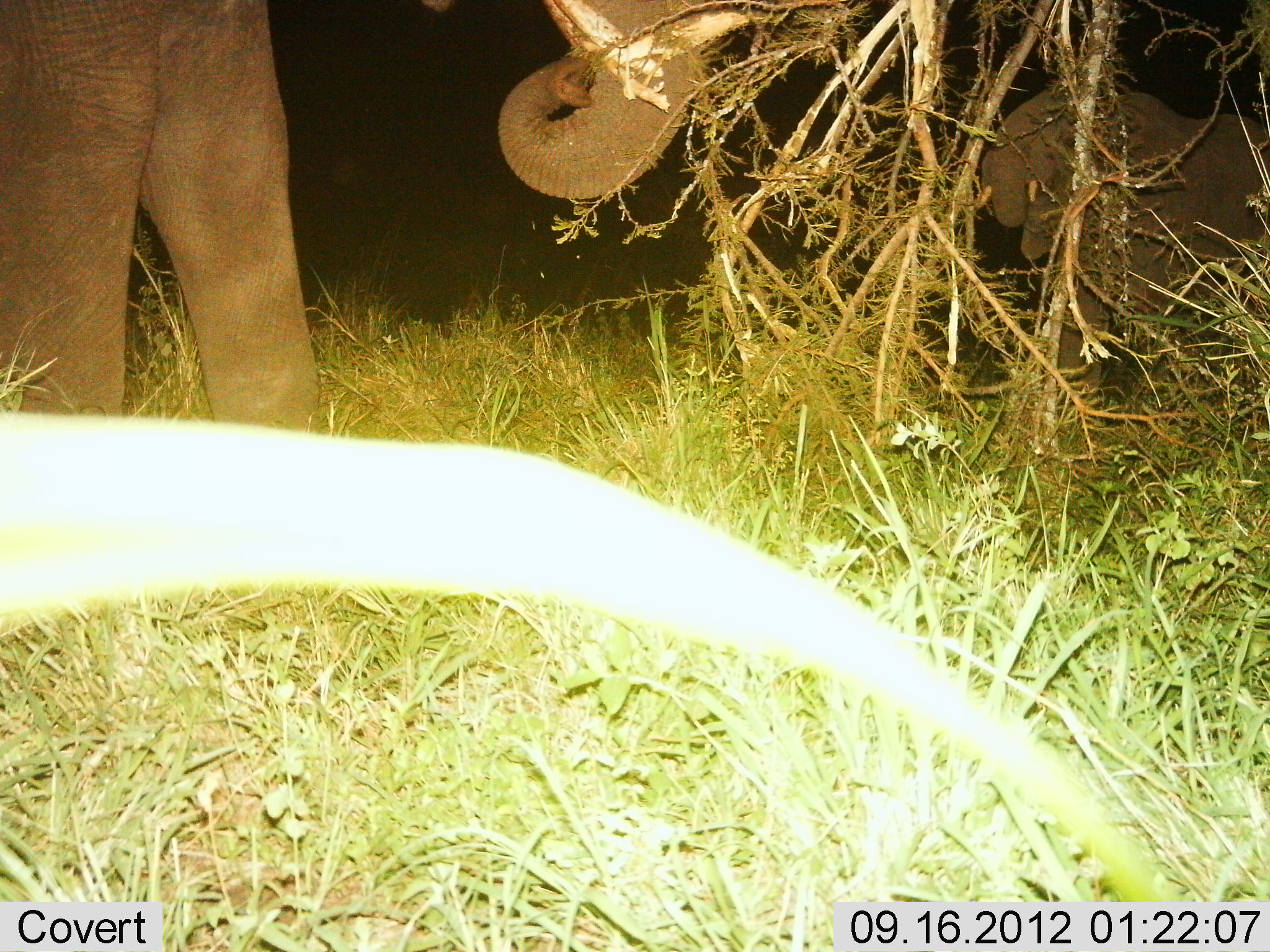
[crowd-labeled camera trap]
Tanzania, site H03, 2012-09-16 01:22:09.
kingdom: Animalia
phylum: Chordata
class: Mammalia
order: Proboscidea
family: Elephantidae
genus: Loxodonta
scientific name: Loxodonta africana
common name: african bush elephant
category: elephant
Elephant (african bush elephant) (Loxodonta africana), count 2. Behavior (volunteer vote fractions): standing 50%, resting 0%, moving 0%, interacting 0%. Young present (vote fraction): 20%. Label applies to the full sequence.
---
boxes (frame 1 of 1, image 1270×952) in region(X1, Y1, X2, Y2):
animal: region(0, 0, 697, 428); region(972, 85, 1270, 410)